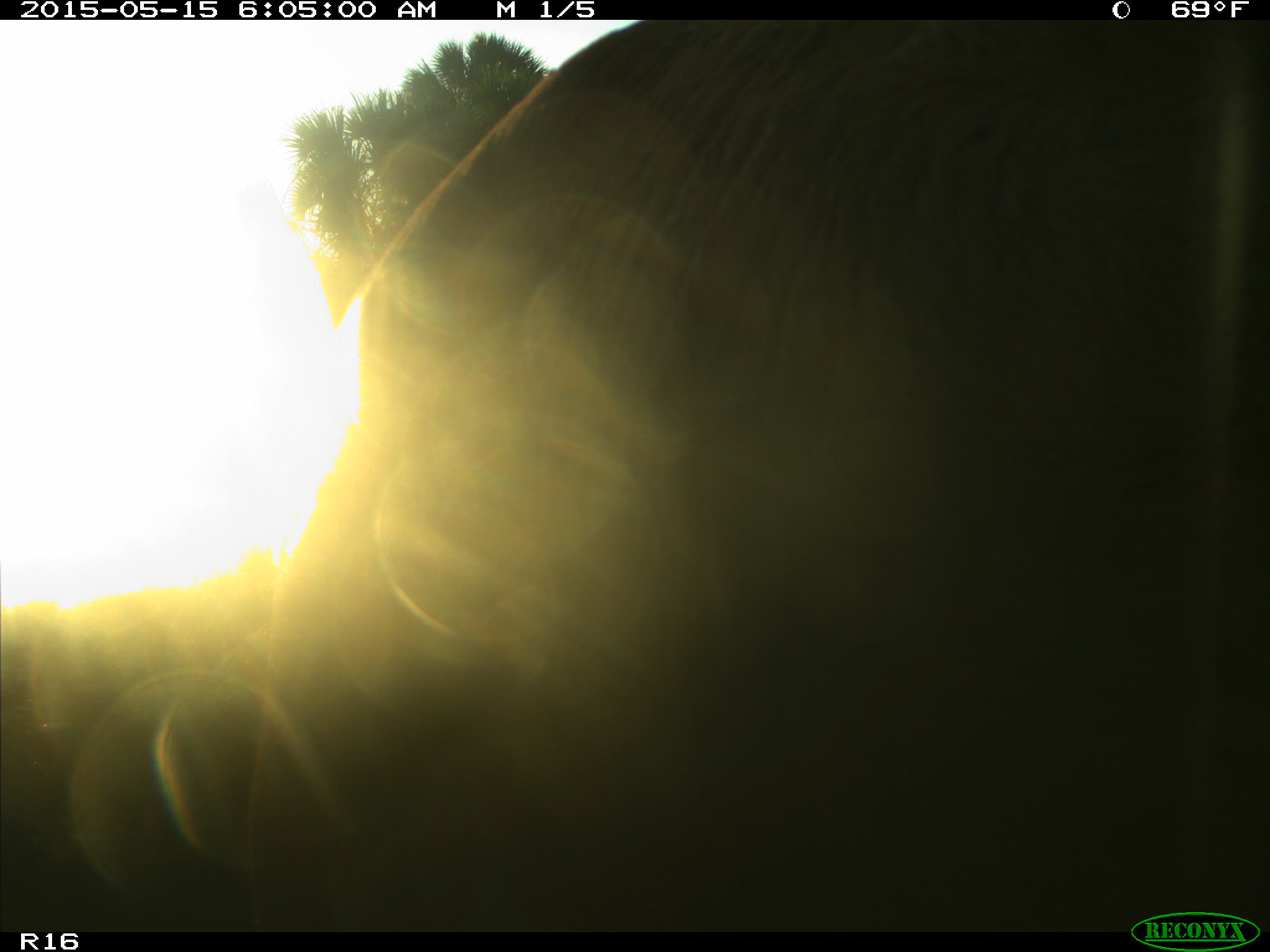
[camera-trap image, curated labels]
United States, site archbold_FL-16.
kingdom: Animalia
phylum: Chordata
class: Mammalia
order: Artiodactyla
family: Bovidae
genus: Bos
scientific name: Bos taurus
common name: domestic cow